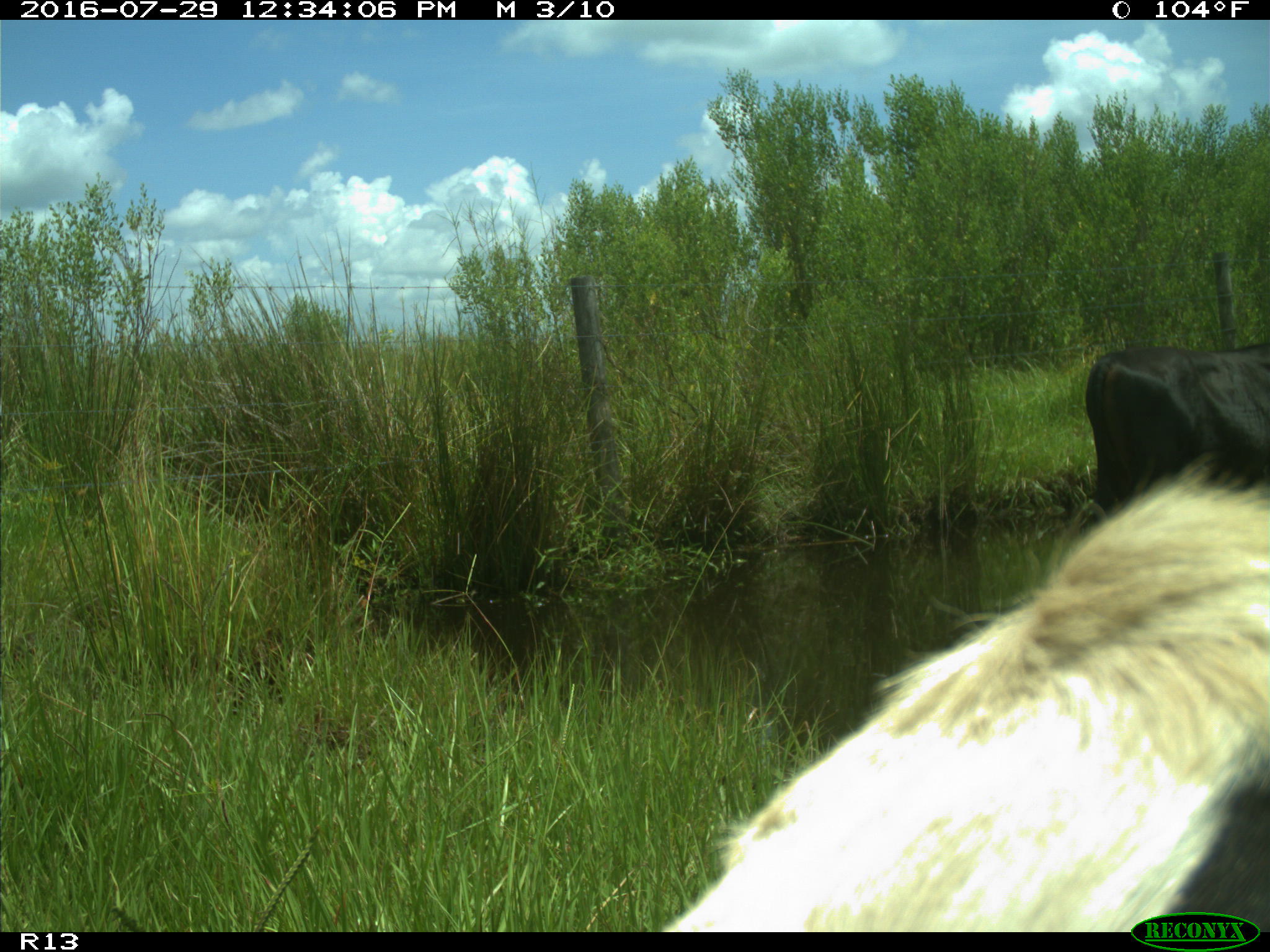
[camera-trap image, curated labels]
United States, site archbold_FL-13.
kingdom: Animalia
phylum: Chordata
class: Mammalia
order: Artiodactyla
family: Bovidae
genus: Bos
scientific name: Bos taurus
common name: domestic cow